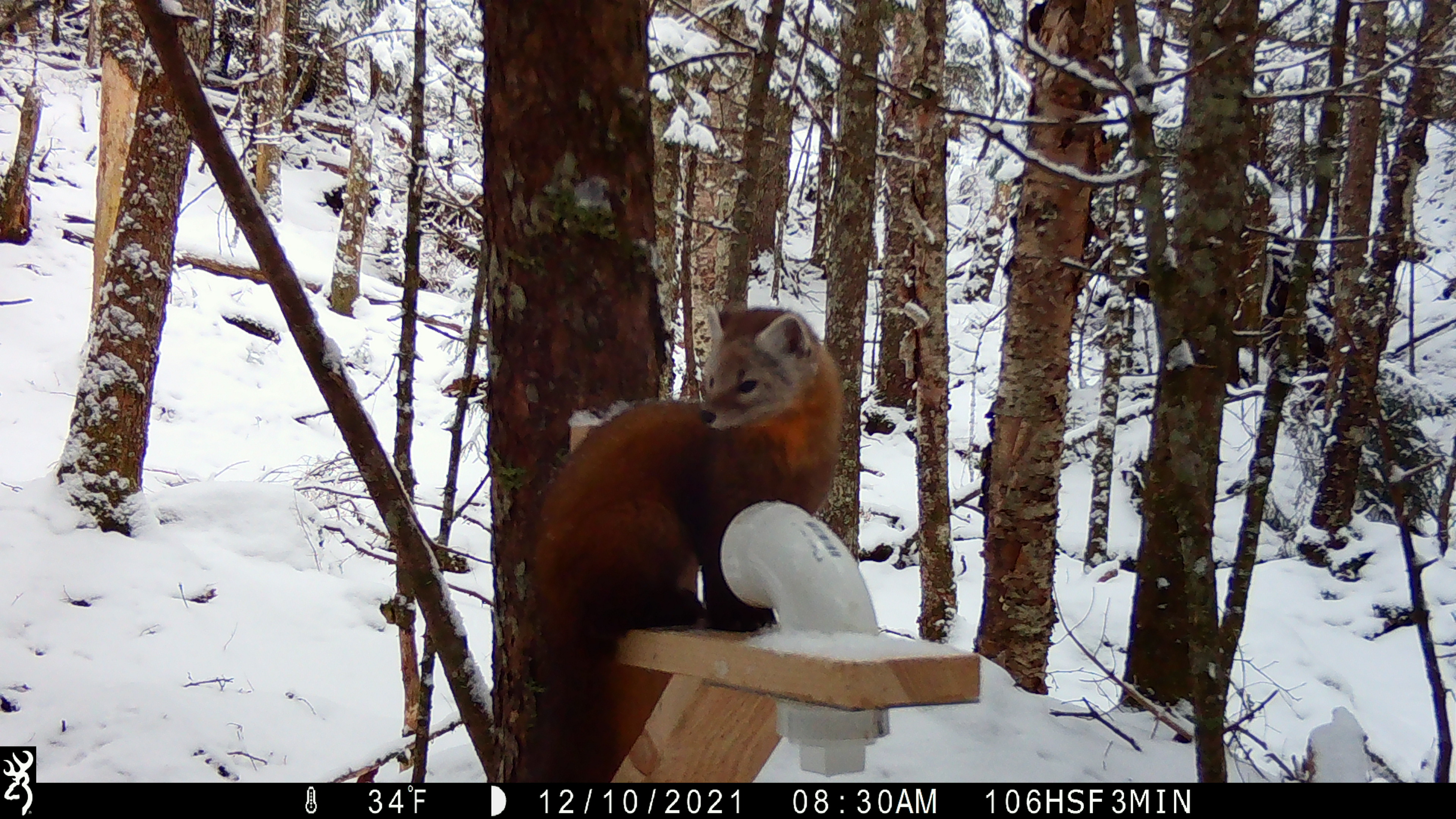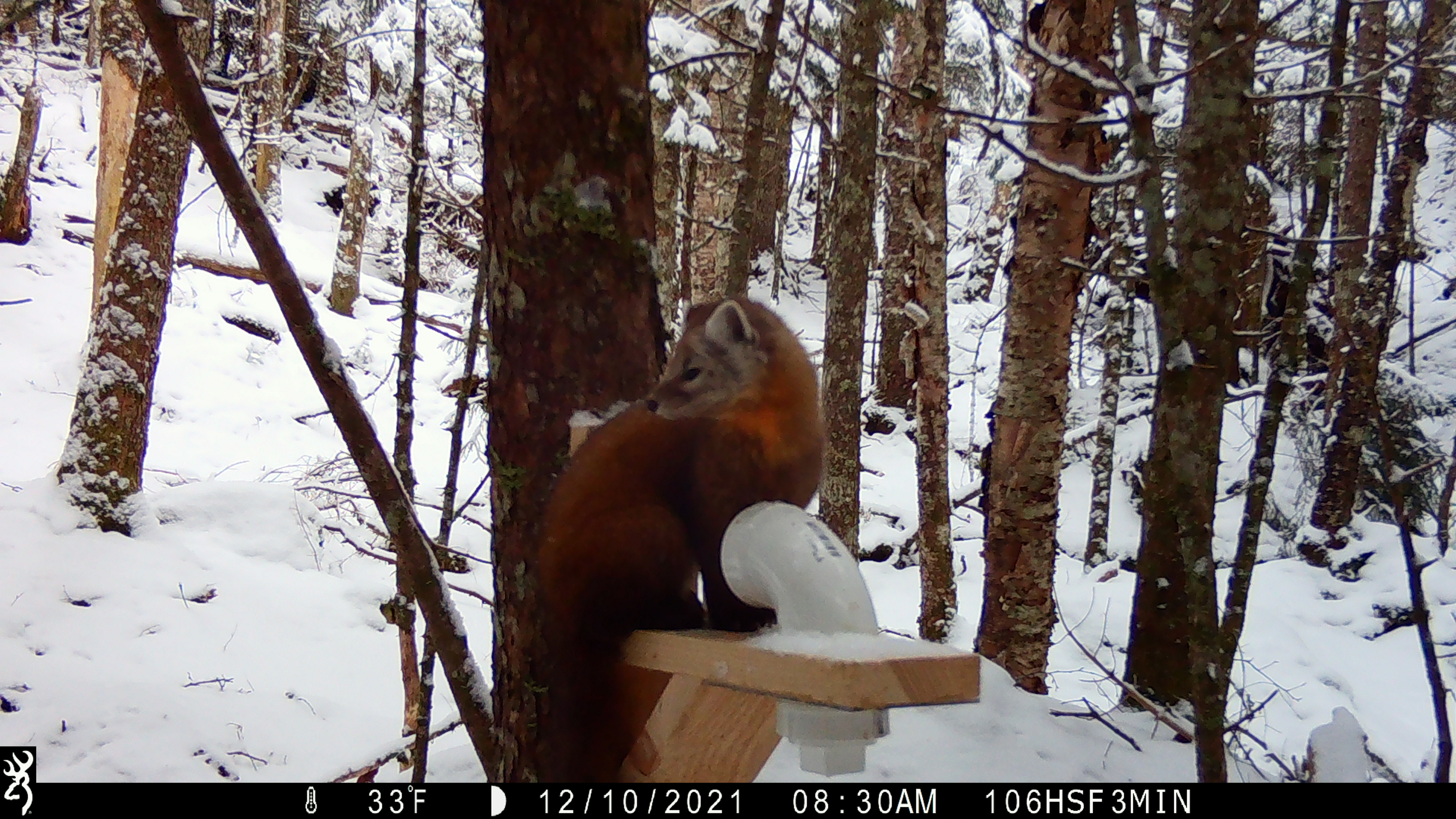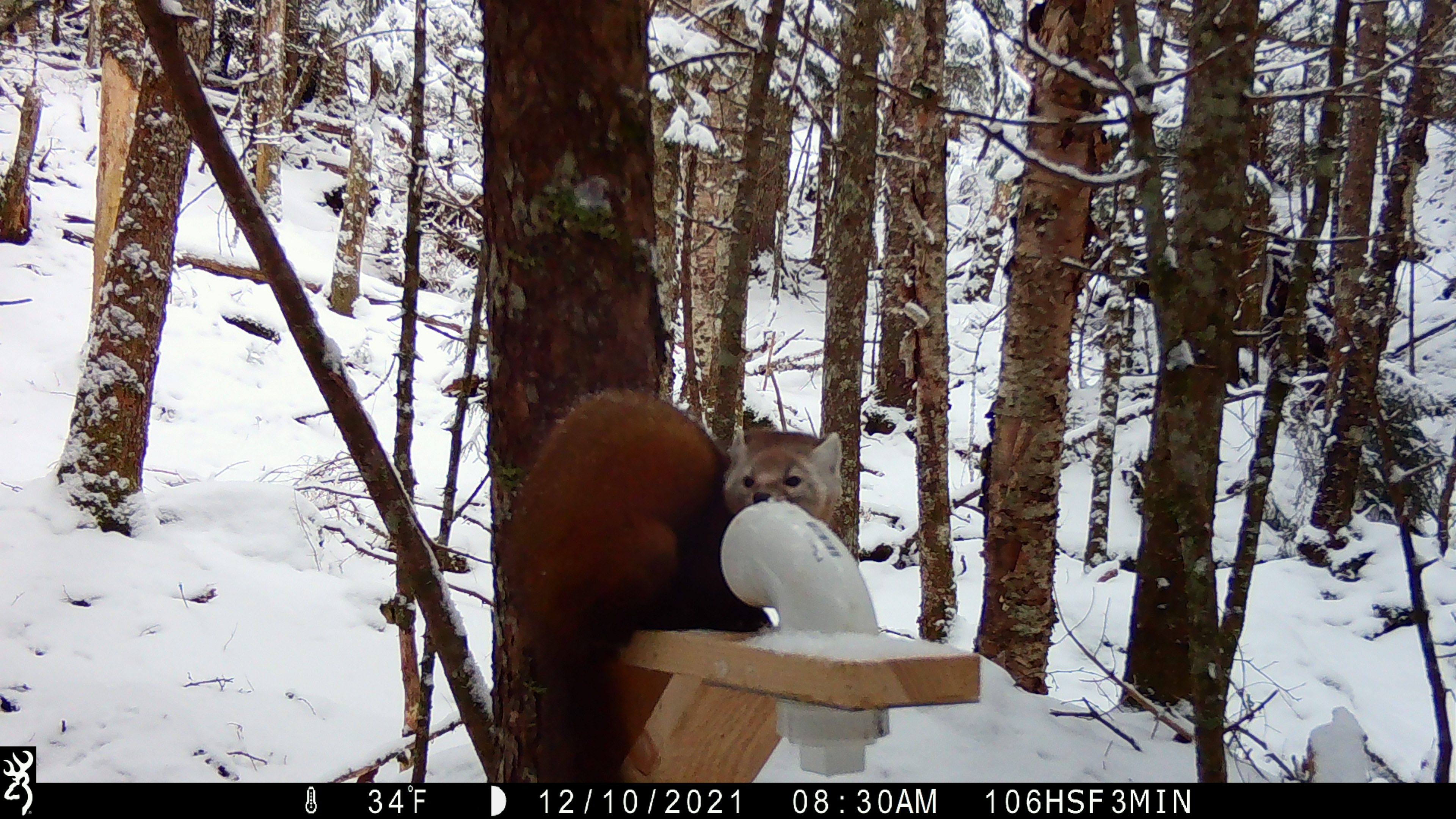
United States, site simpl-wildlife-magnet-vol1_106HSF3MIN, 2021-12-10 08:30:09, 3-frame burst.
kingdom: Animalia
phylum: Chordata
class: Mammalia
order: Carnivora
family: Mustelidae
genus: Martes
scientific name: Martes americana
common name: american marten